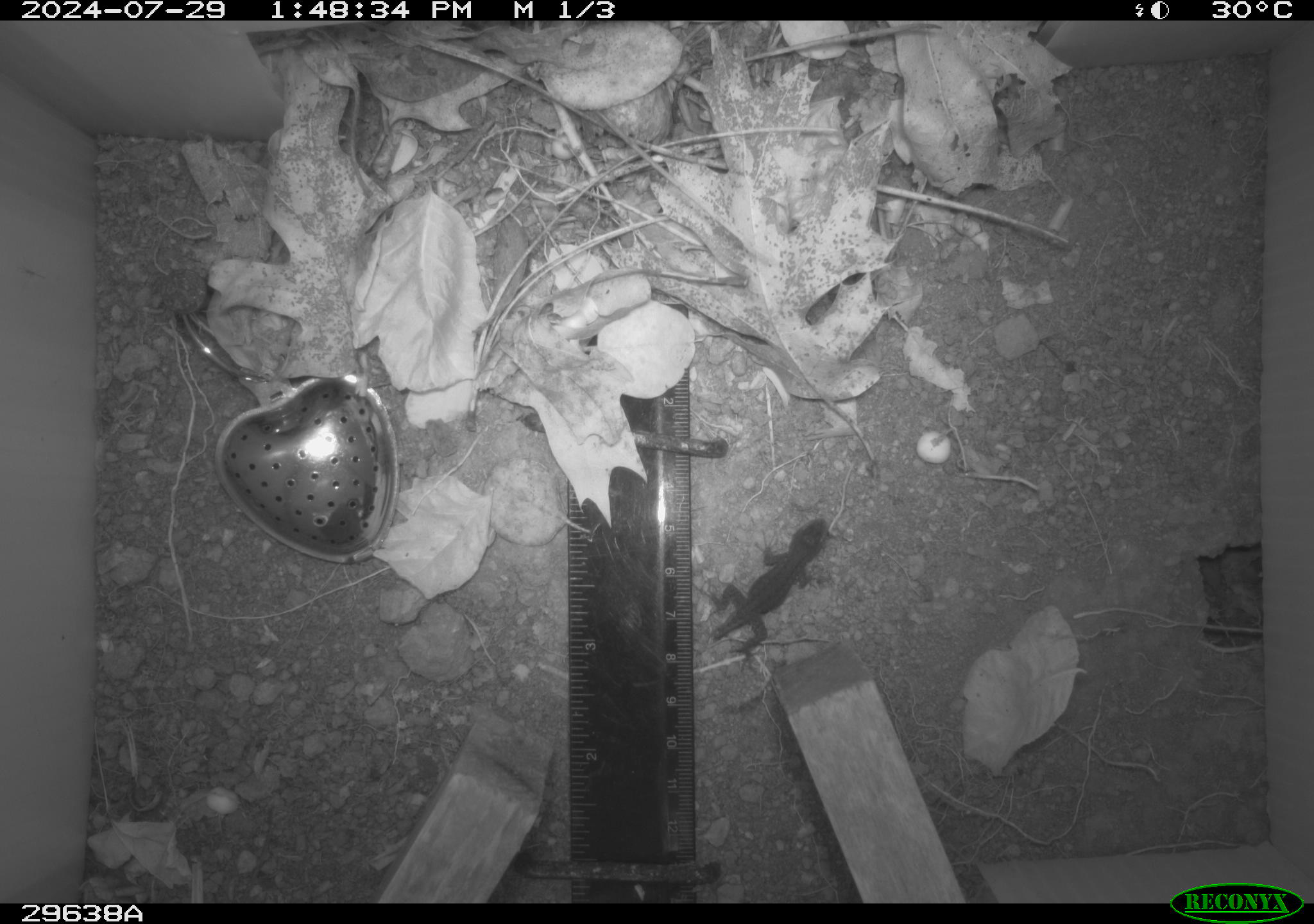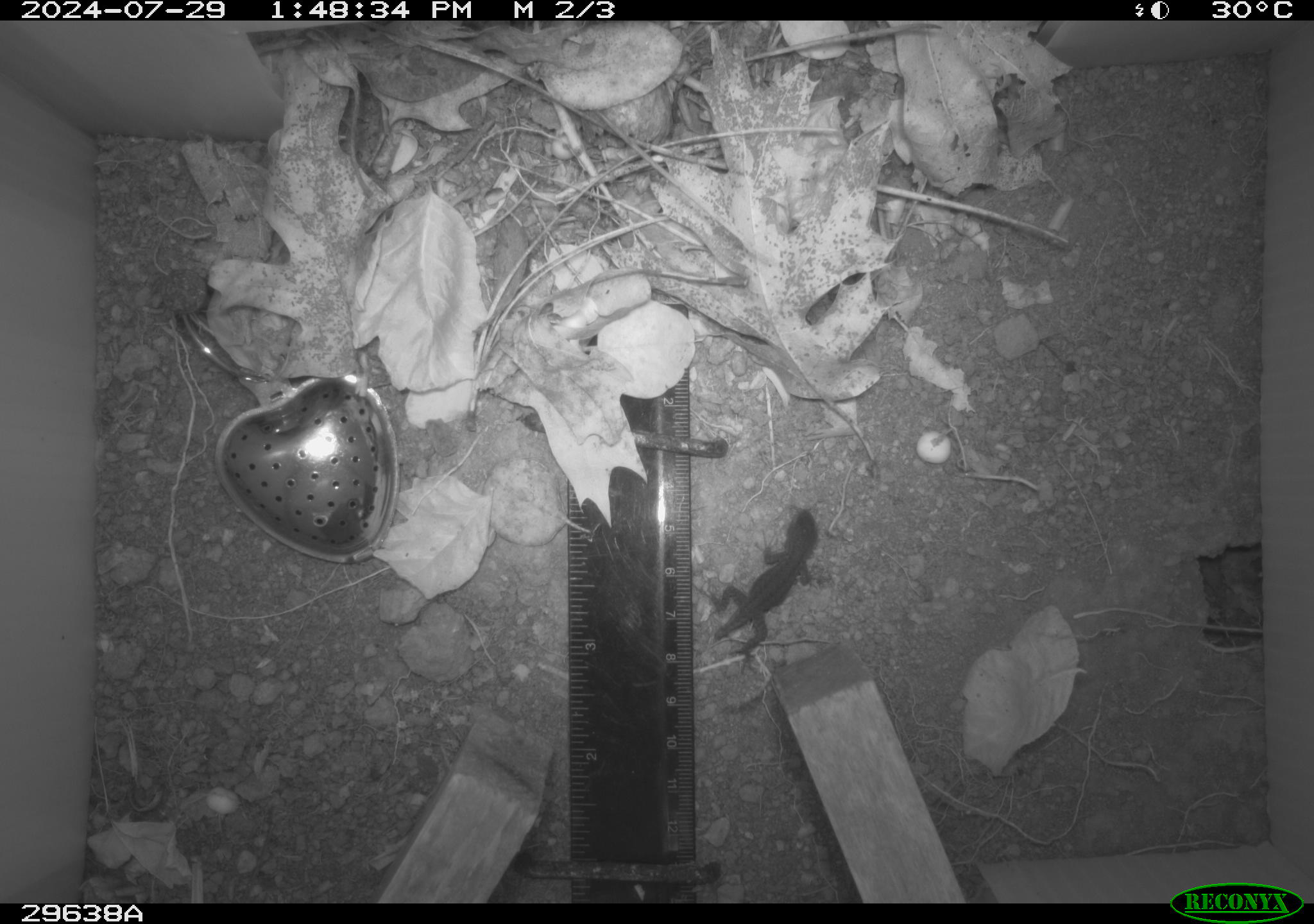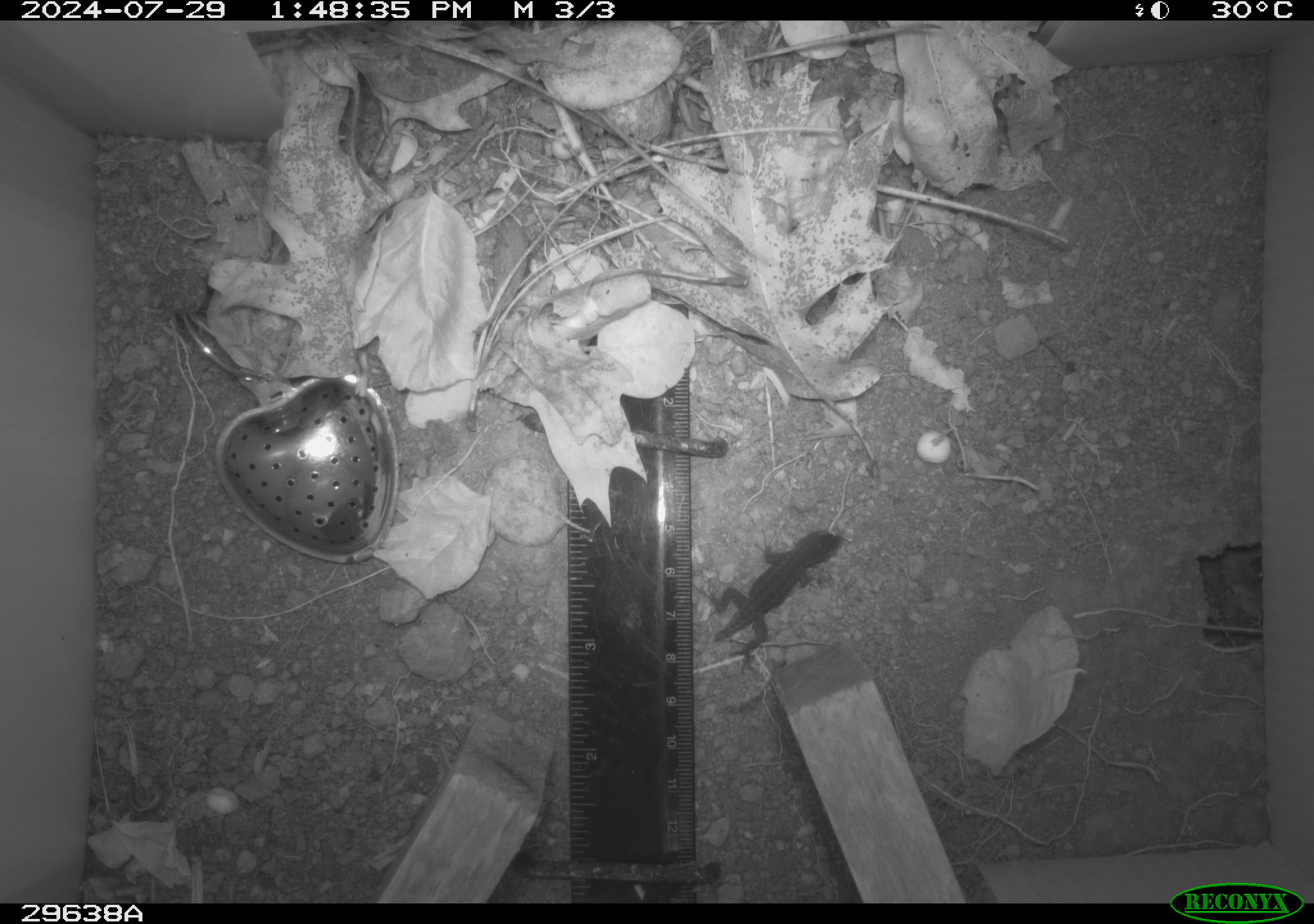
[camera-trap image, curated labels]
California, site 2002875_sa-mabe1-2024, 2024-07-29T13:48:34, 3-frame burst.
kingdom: Animalia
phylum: Chordata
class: Reptilia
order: Squamata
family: Phrynosomatidae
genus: Sceloporus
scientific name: Sceloporus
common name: spiny lizards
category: sceloporus species